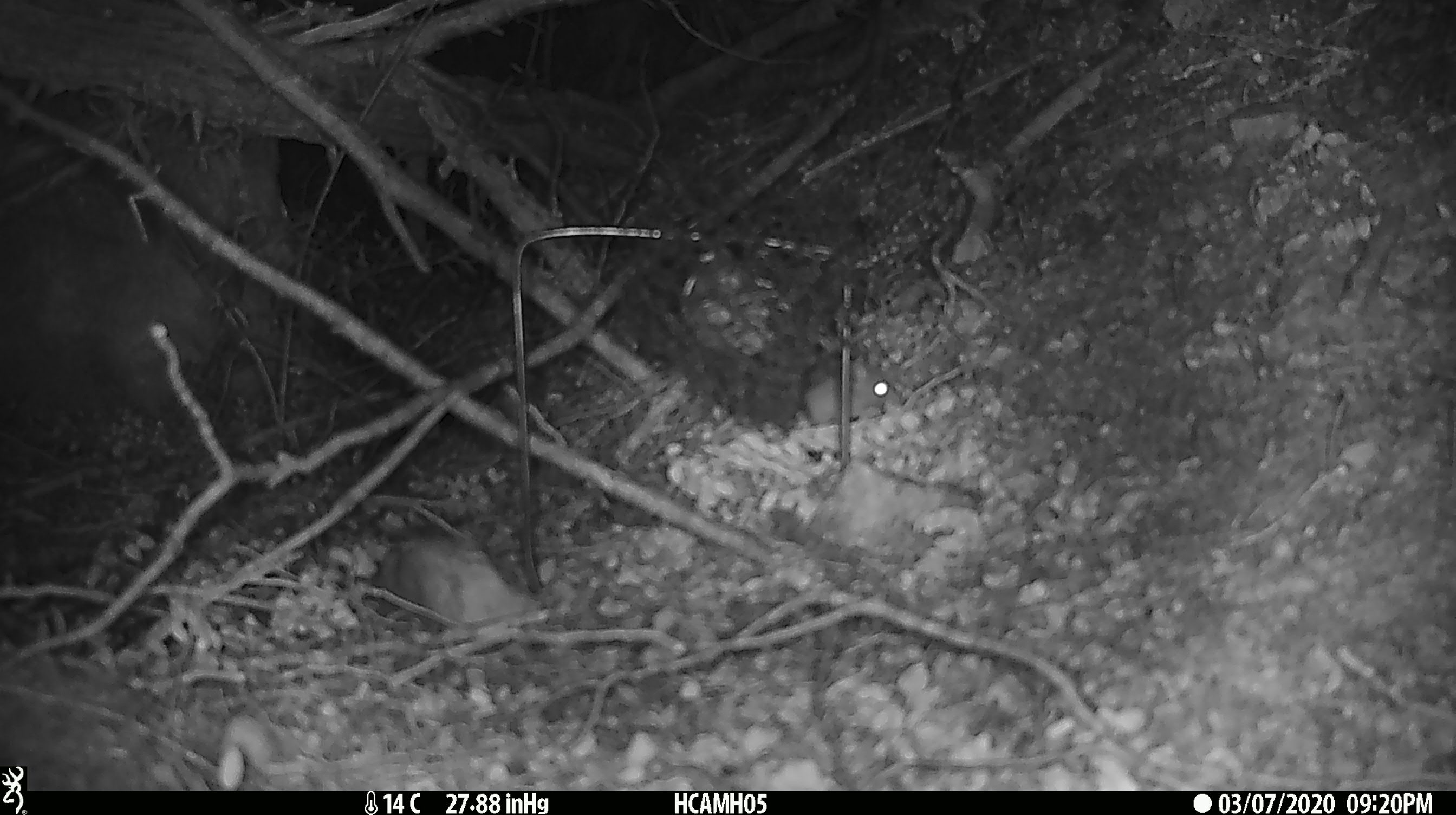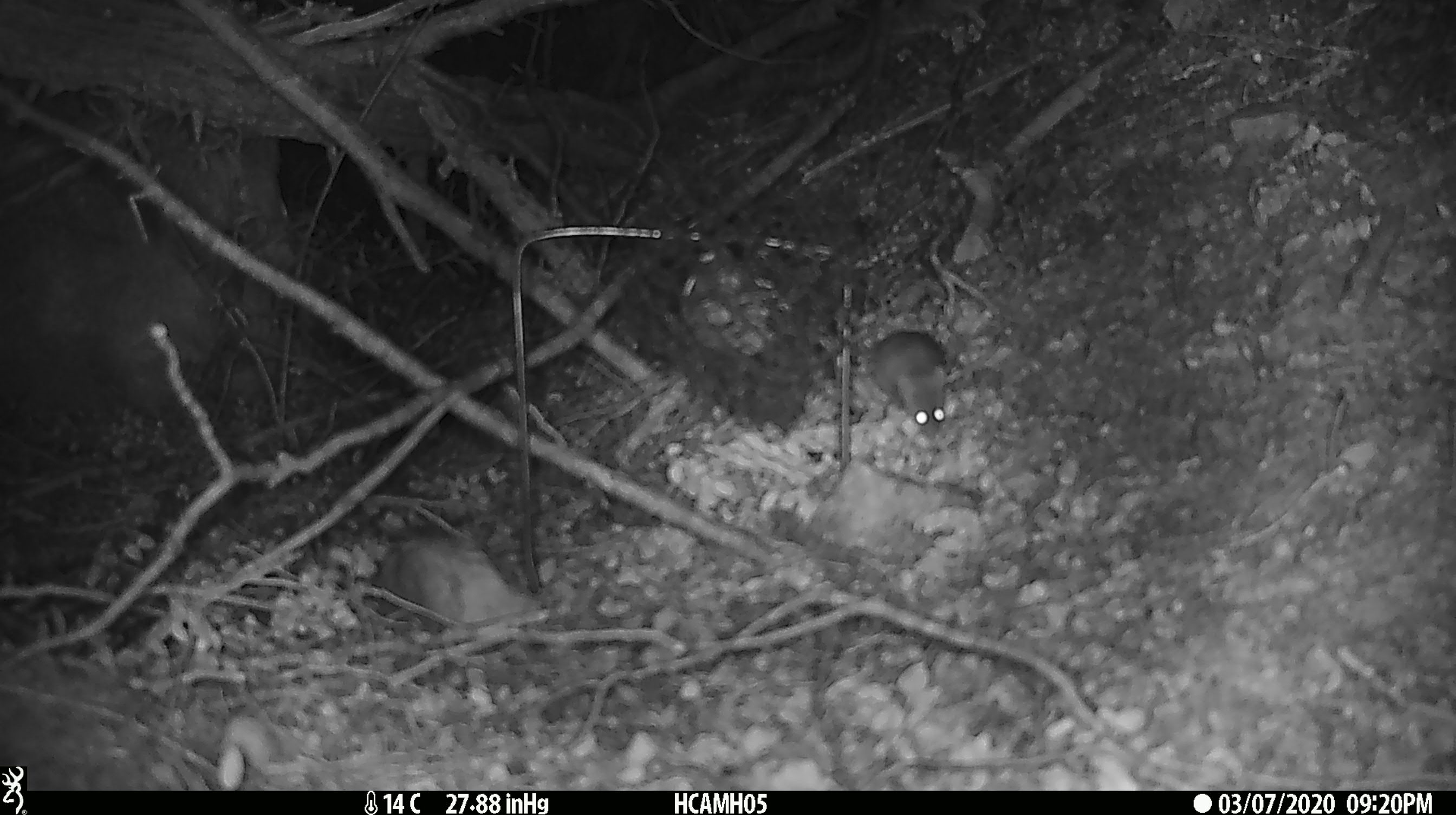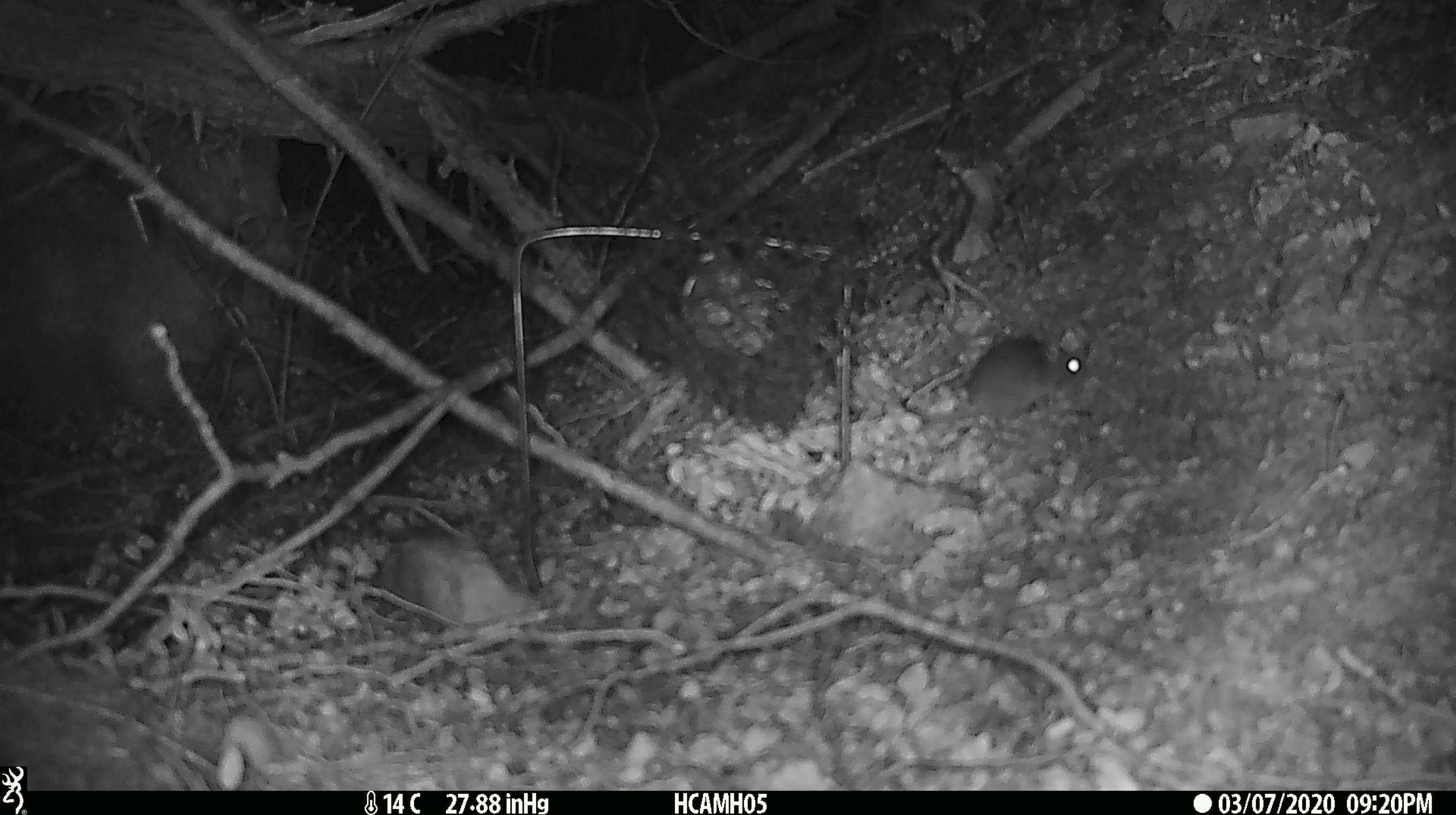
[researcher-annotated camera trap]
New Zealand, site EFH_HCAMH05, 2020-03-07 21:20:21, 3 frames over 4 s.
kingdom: Animalia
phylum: Chordata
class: Mammalia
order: Rodentia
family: Muridae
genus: Mus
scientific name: Mus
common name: mouse